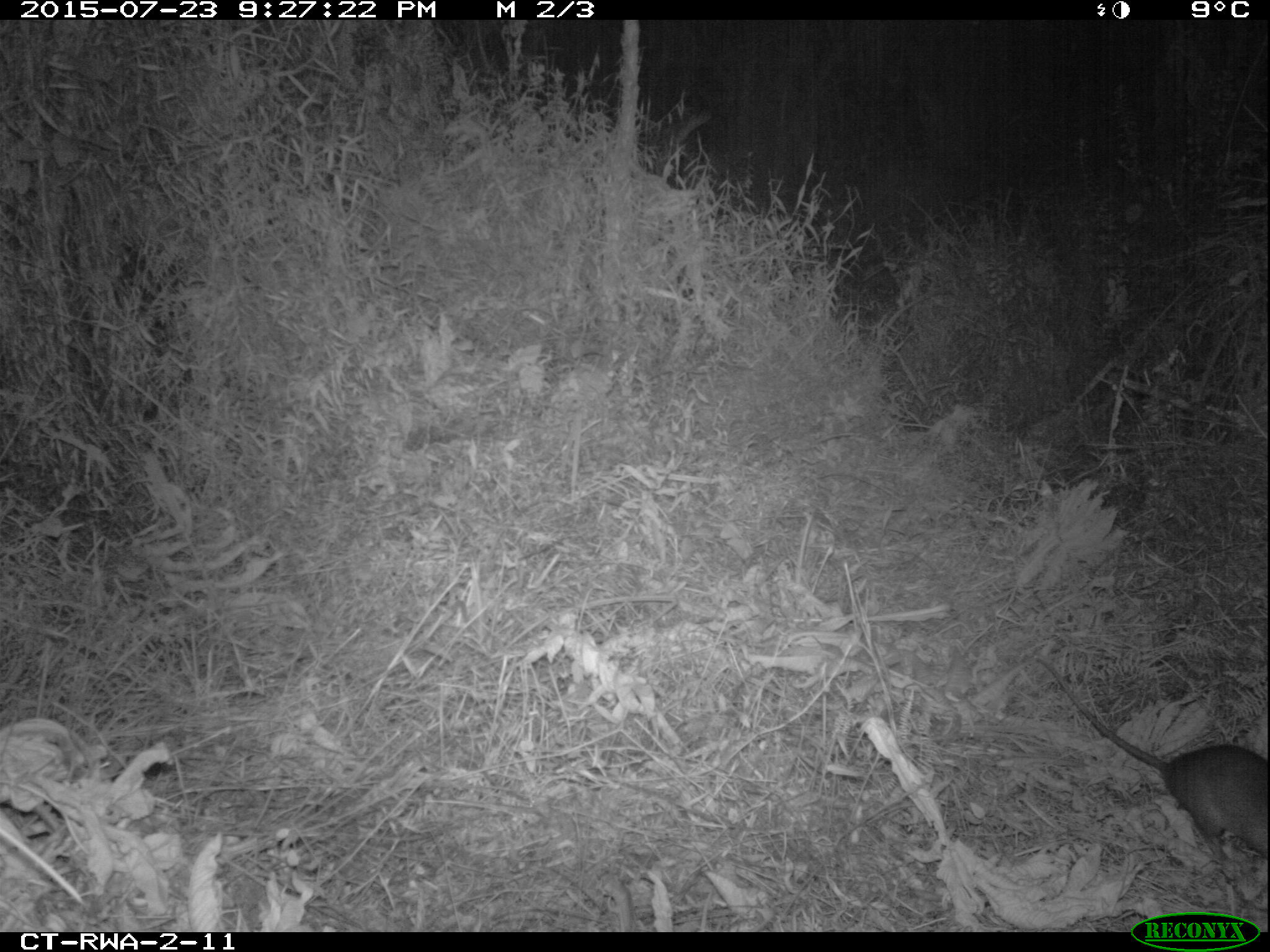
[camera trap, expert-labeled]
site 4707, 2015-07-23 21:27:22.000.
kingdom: Animalia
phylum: Chordata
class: Mammalia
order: Rodentia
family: Nesomyidae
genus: Cricetomys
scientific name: Cricetomys gambianus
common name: african giant pouched rat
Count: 1.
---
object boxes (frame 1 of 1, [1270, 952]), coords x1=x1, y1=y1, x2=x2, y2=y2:
cricetomys gambianus: x1=1033, y1=655, x2=1266, y2=863